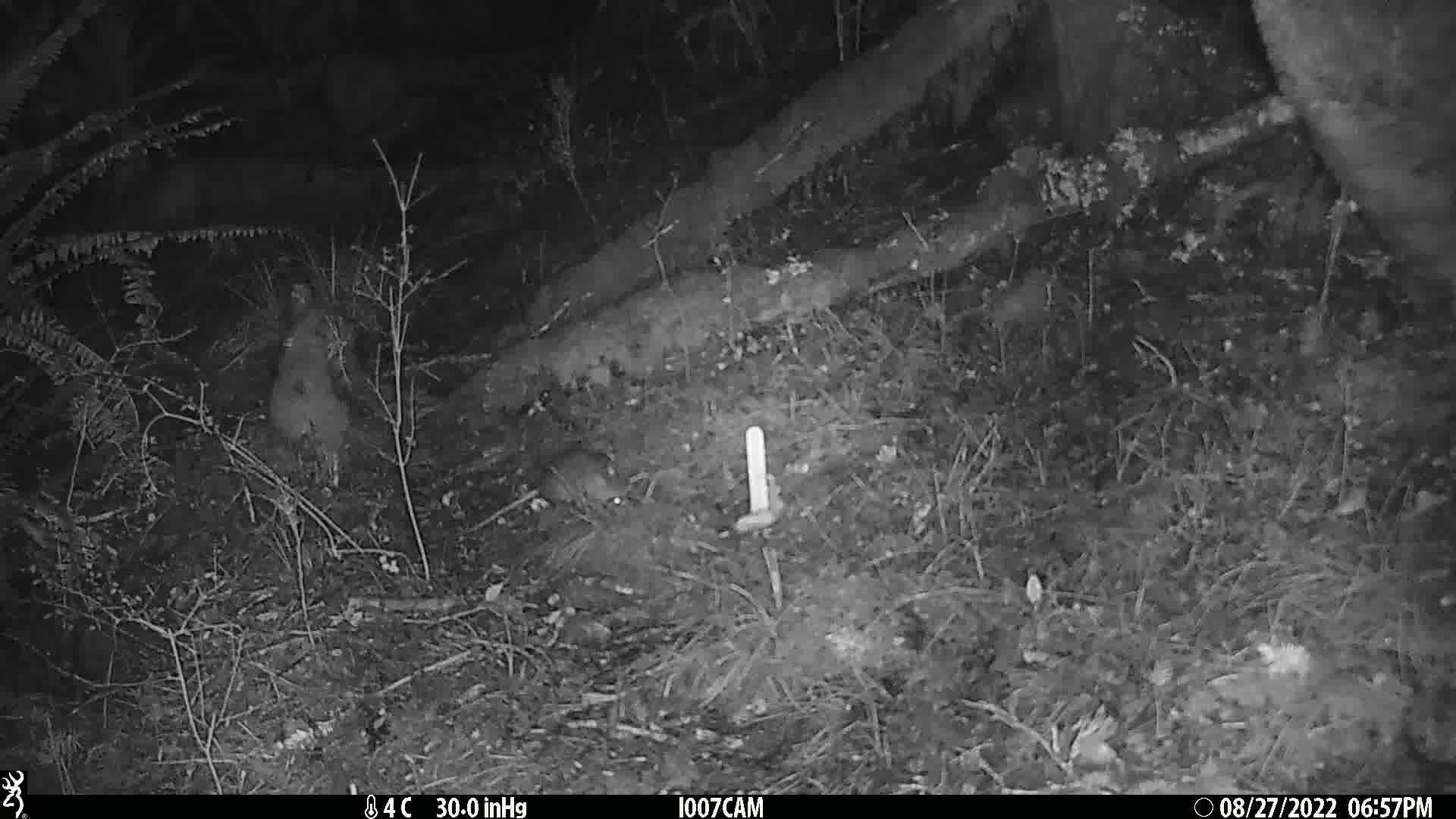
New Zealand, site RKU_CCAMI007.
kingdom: Animalia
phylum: Chordata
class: Mammalia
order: Rodentia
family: Muridae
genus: Rattus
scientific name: Rattus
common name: rat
Rat (Rattus).